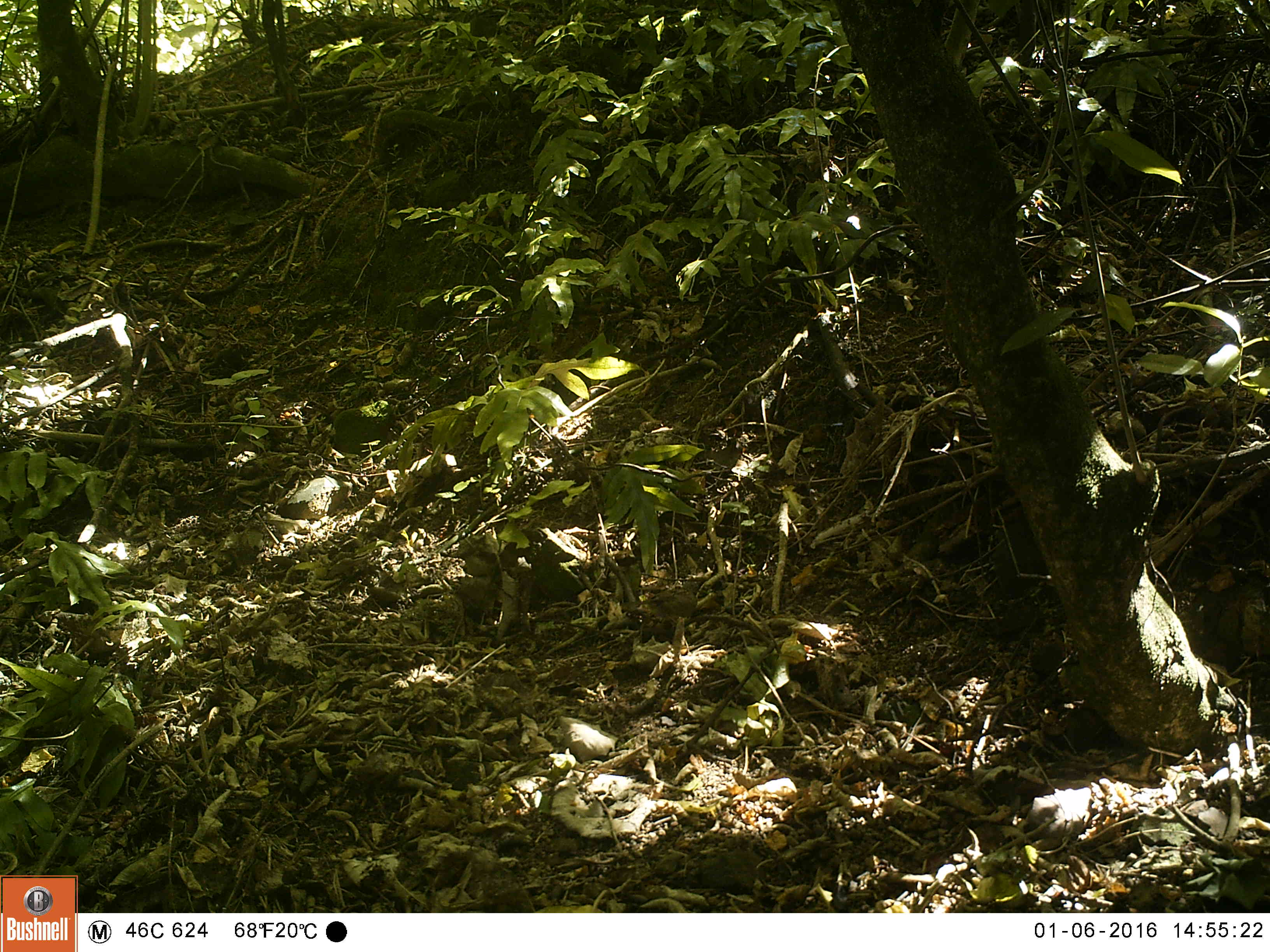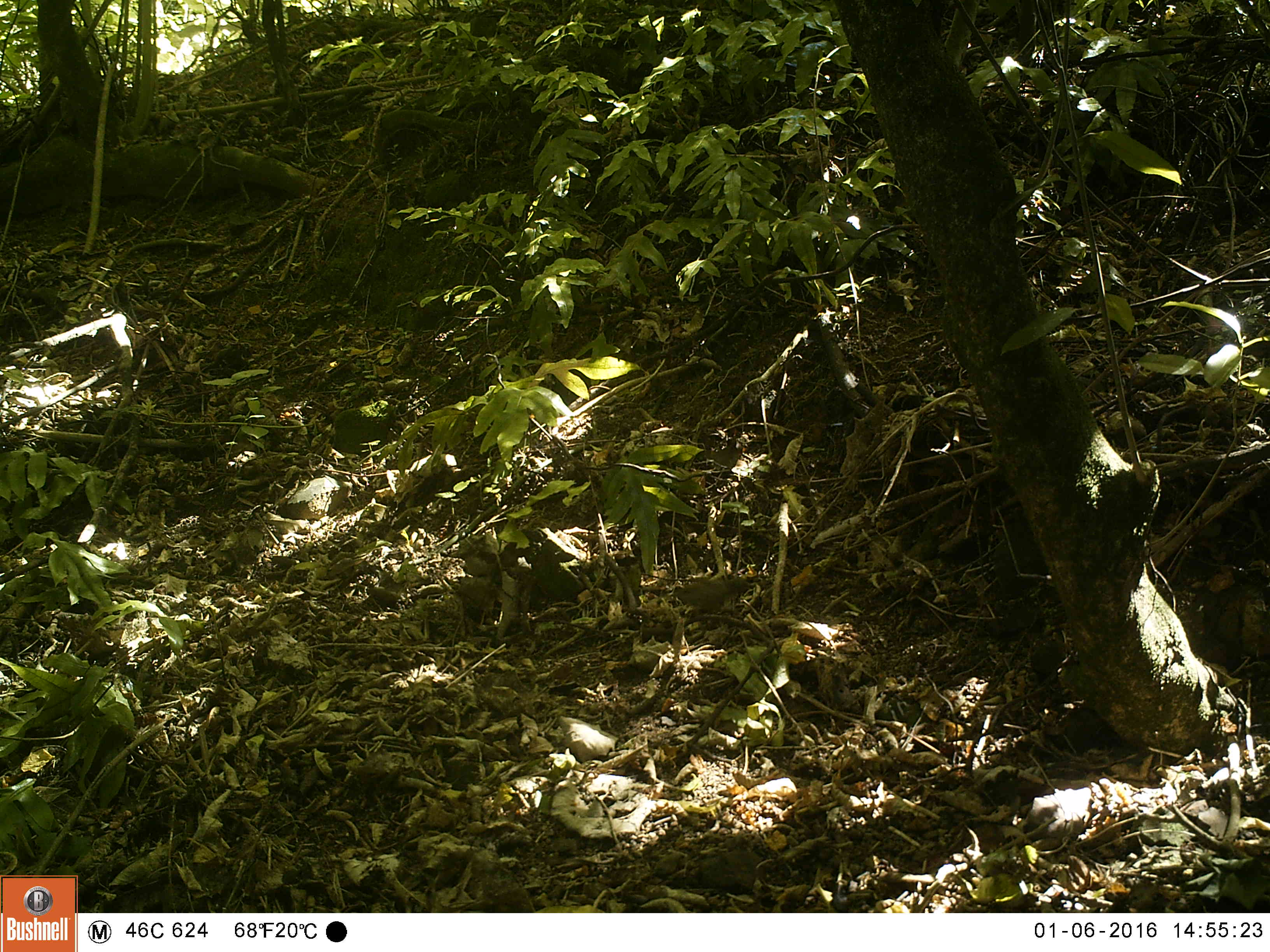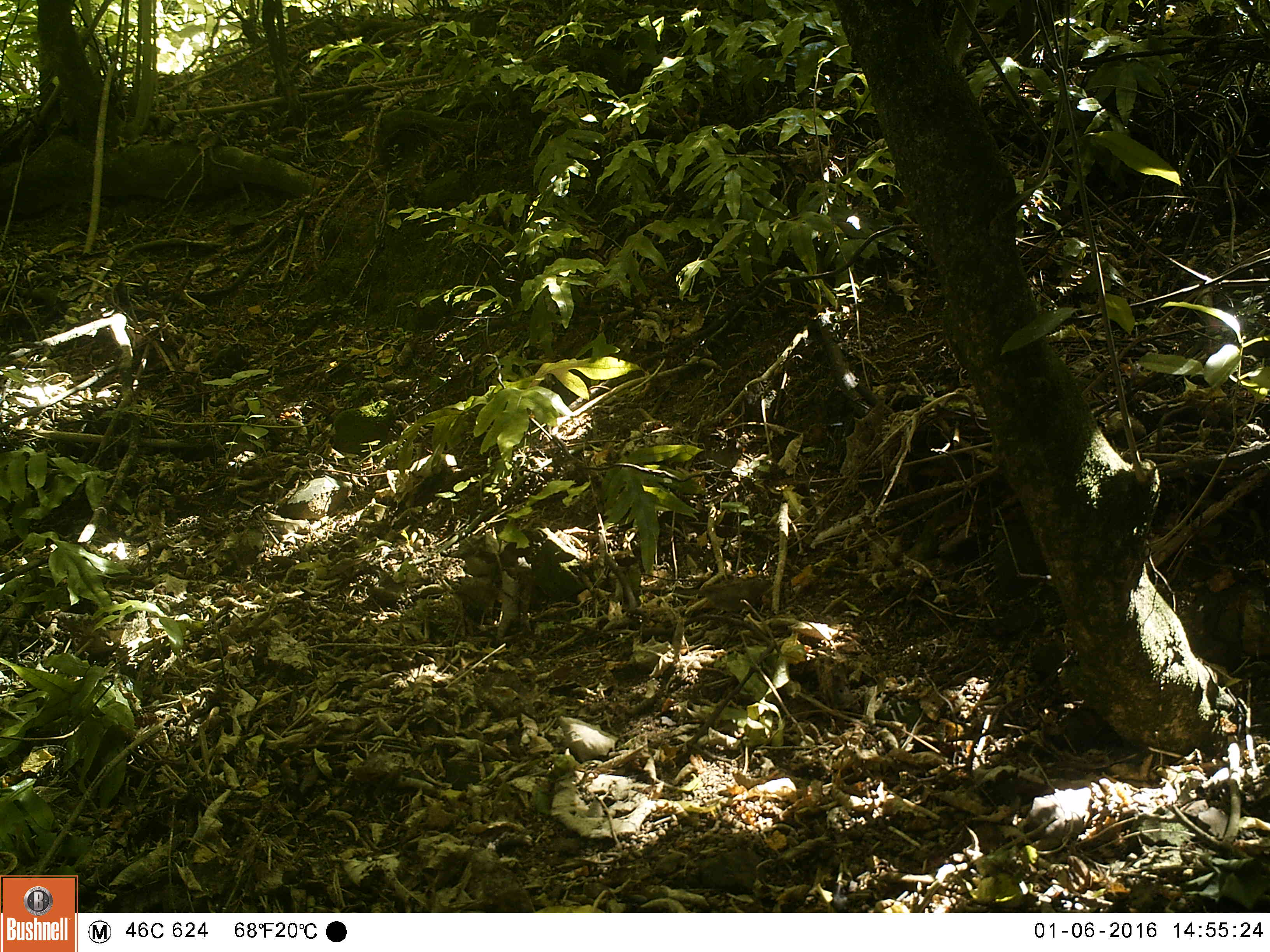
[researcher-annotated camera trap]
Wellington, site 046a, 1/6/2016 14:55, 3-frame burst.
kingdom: Animalia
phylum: Chordata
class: Aves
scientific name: Aves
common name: bird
Bird (Aves).